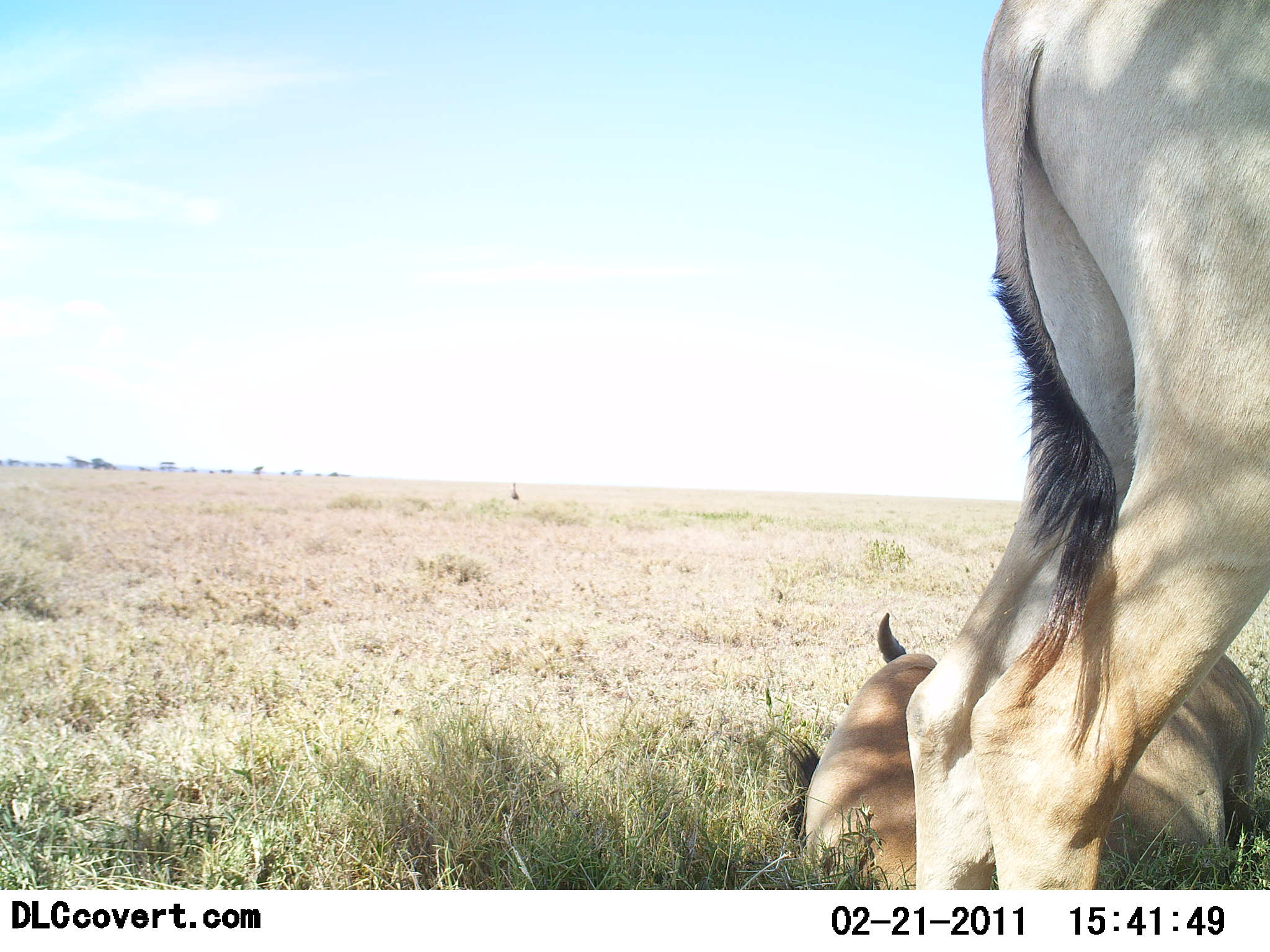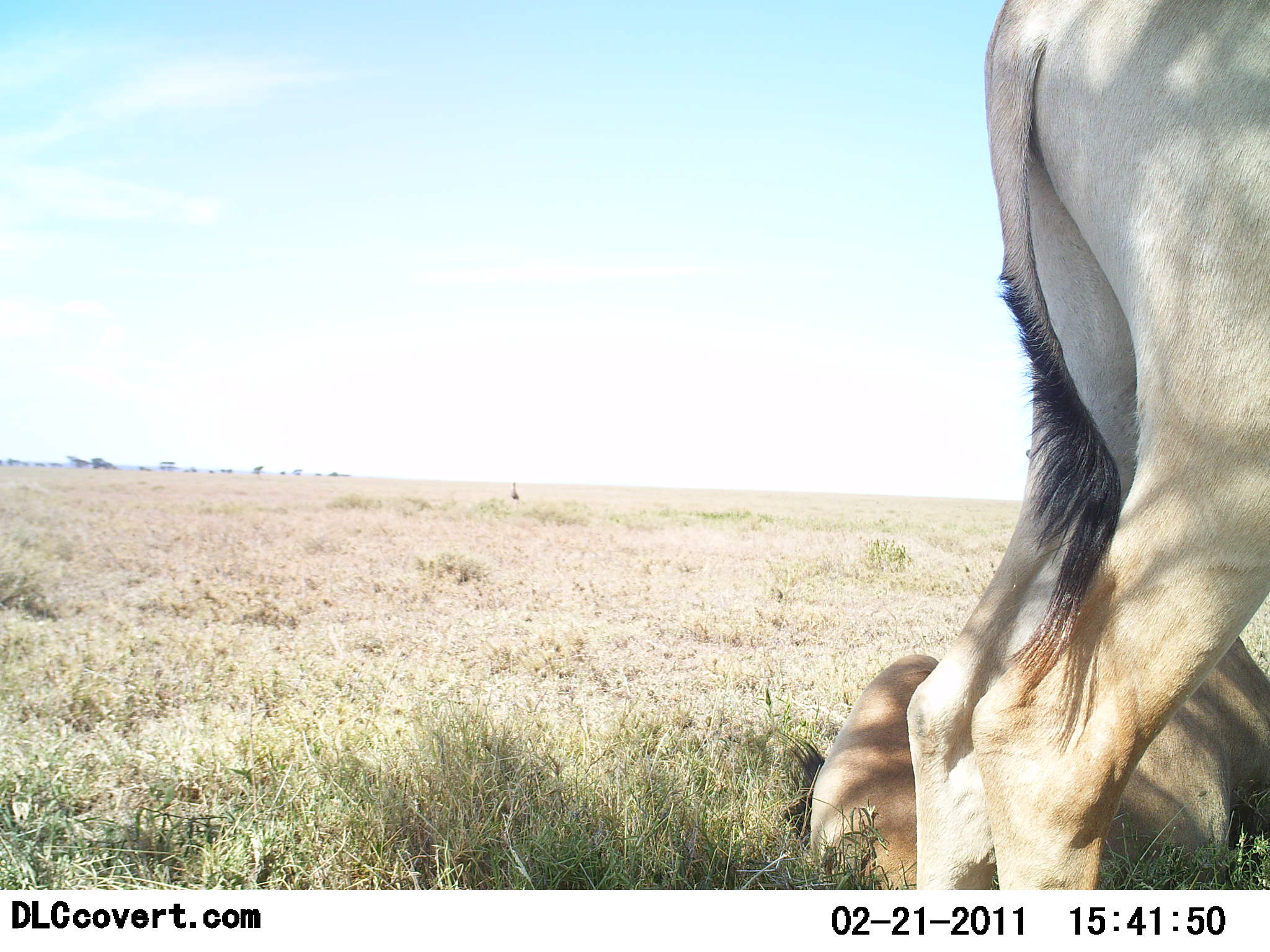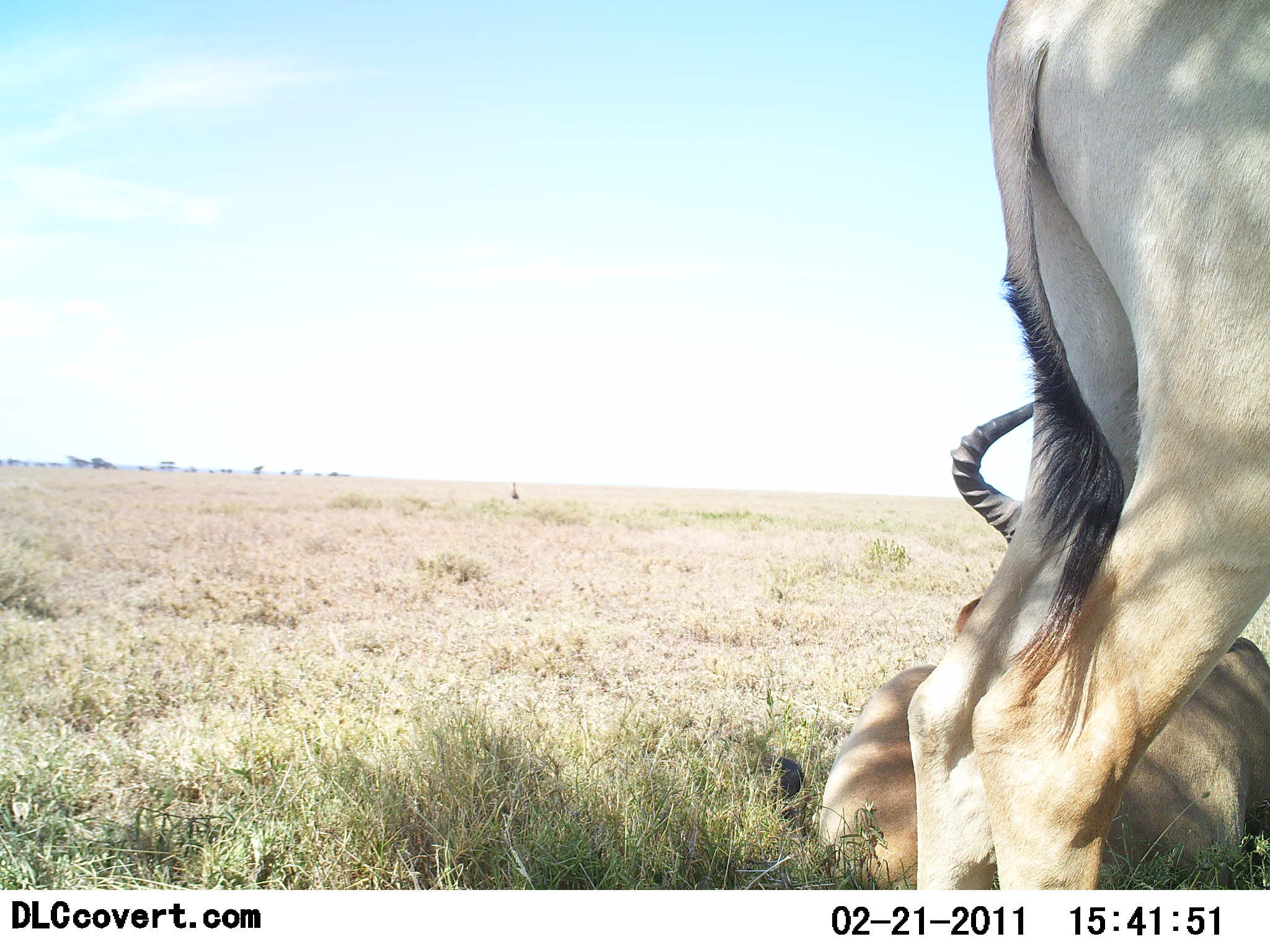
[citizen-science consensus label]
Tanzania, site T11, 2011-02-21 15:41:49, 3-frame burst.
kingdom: Animalia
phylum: Chordata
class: Mammalia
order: Artiodactyla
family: Bovidae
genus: Alcelaphus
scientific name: Alcelaphus buselaphus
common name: hartebeest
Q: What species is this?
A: Hartebeest (Alcelaphus buselaphus).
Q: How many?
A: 2.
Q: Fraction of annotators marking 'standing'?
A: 67%.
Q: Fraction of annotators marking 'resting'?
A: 100%.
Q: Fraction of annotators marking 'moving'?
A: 0%.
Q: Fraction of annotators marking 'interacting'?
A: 0%.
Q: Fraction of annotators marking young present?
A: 0%.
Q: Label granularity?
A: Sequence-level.